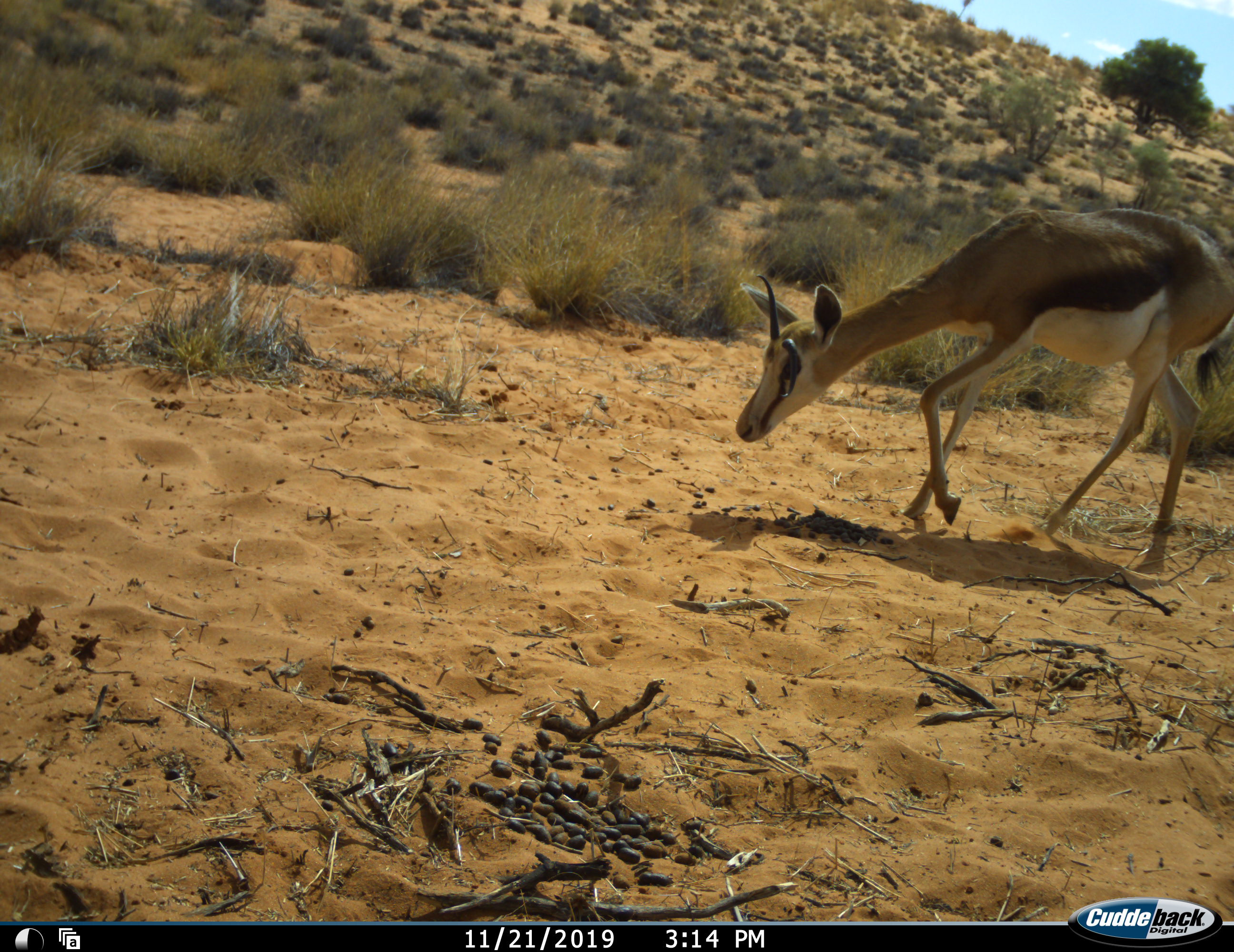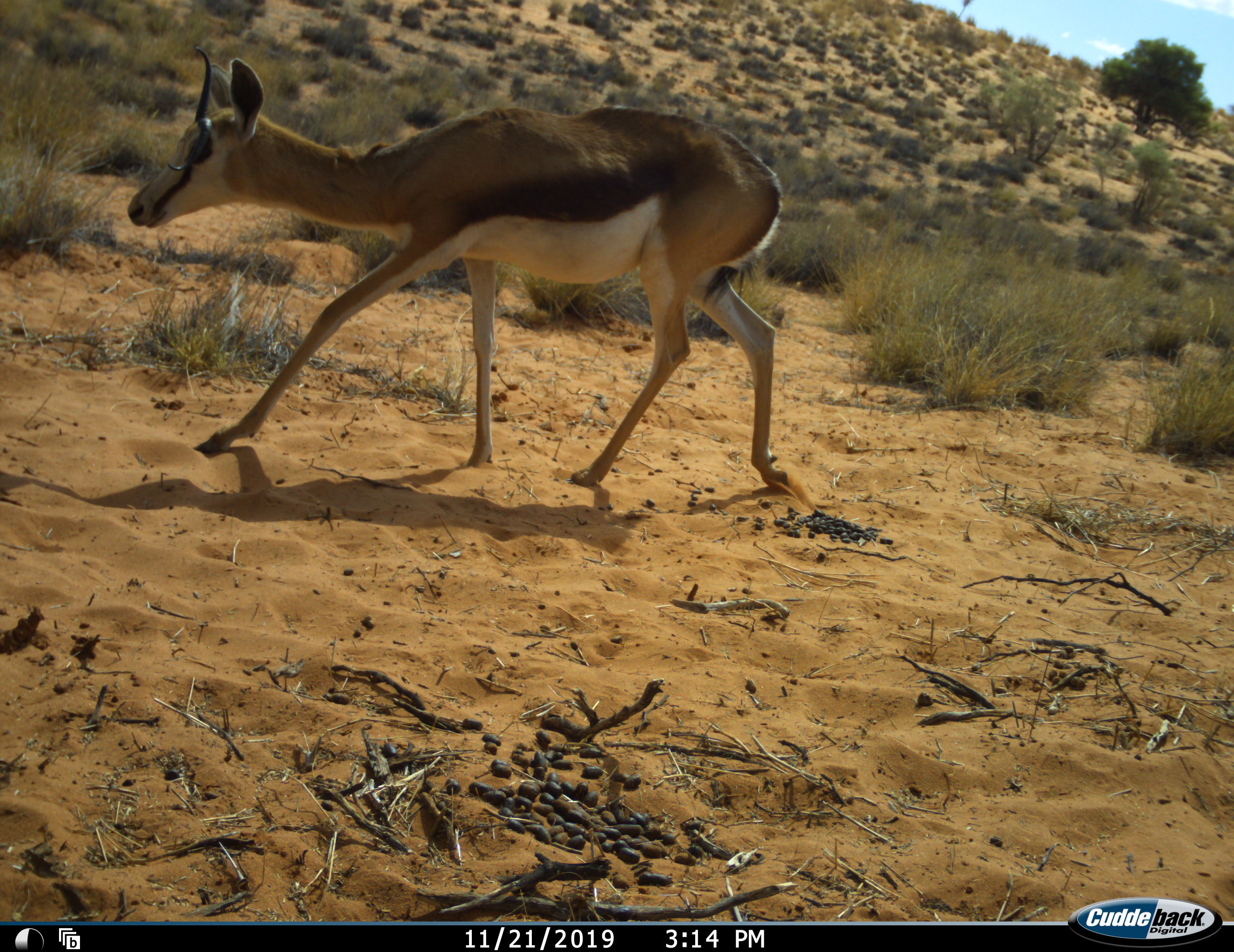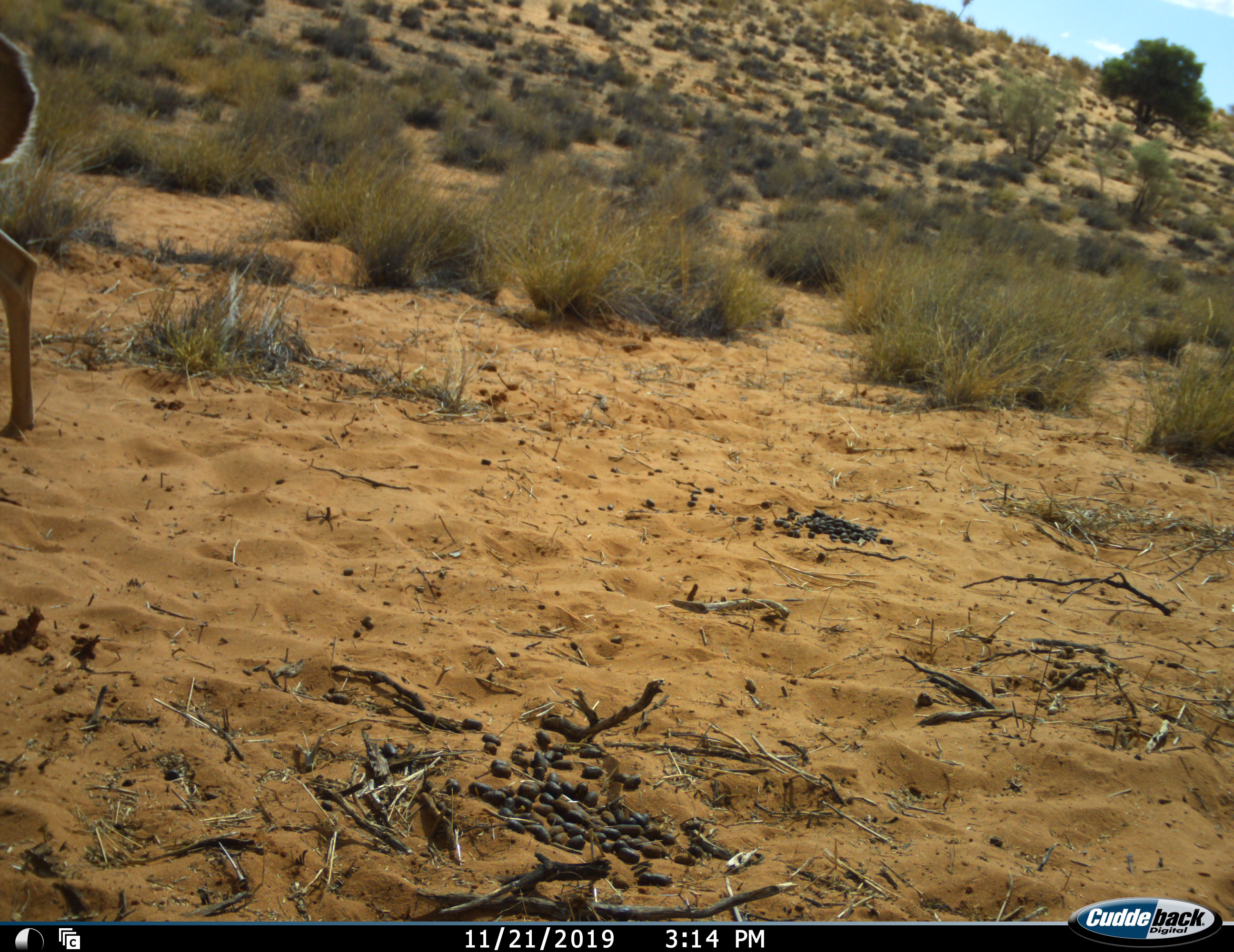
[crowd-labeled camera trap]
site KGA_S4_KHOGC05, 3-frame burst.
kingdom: Animalia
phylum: Chordata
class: Mammalia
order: Artiodactyla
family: Bovidae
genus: Antidorcas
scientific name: Antidorcas marsupialis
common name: springbok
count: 1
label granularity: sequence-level